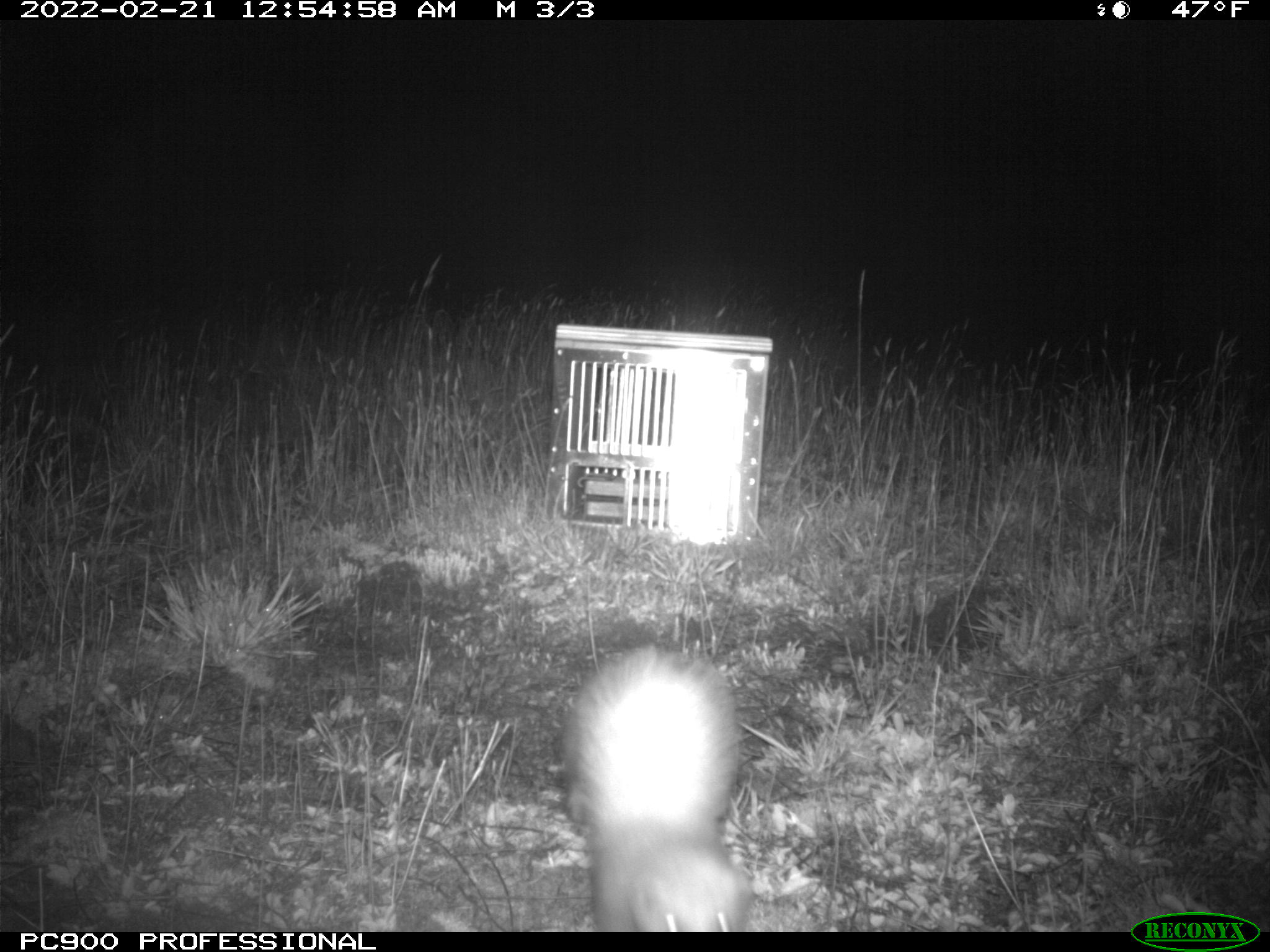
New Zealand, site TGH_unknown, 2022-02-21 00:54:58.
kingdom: Animalia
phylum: Chordata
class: Mammalia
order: Carnivora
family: Mustelidae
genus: Mustela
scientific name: Mustela furo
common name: ferret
Ferret (Mustela furo).